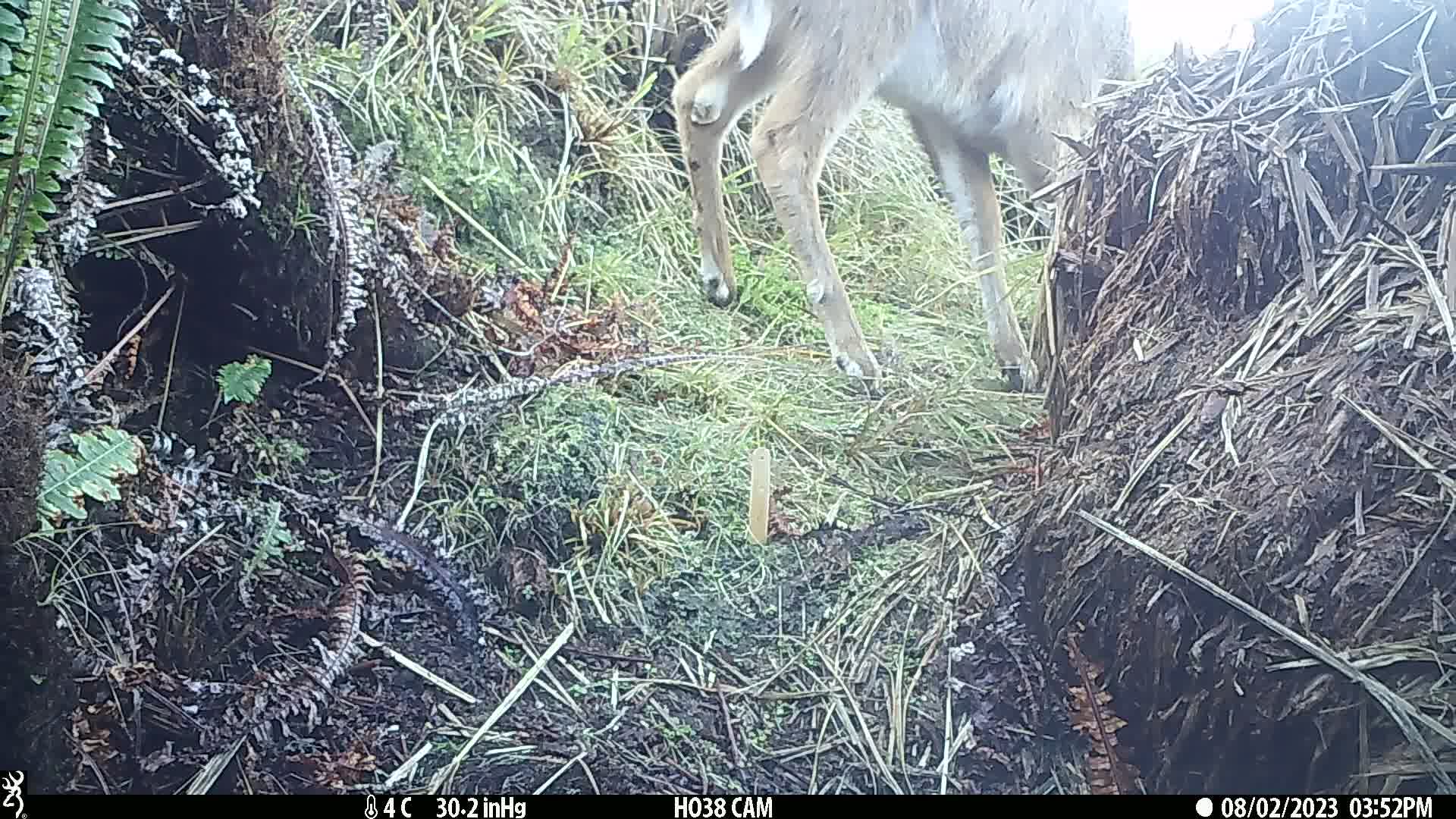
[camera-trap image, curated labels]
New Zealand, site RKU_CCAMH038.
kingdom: Animalia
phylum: Chordata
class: Mammalia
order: Artiodactyla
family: Cervidae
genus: Odocoileus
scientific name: Odocoileus virginianus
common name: white-tailed deer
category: white tailed deer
White tailed deer (white-tailed deer) (Odocoileus virginianus).